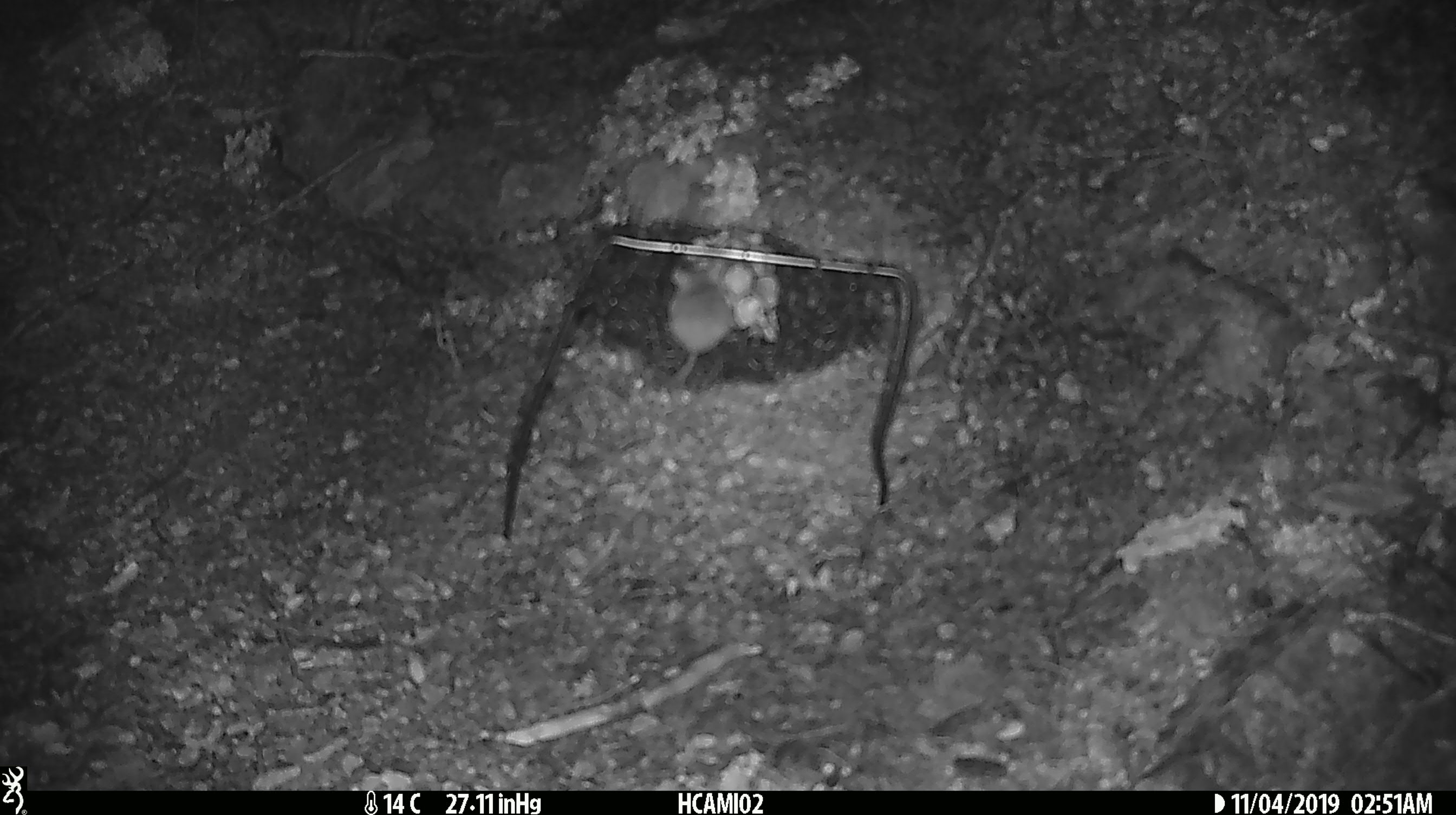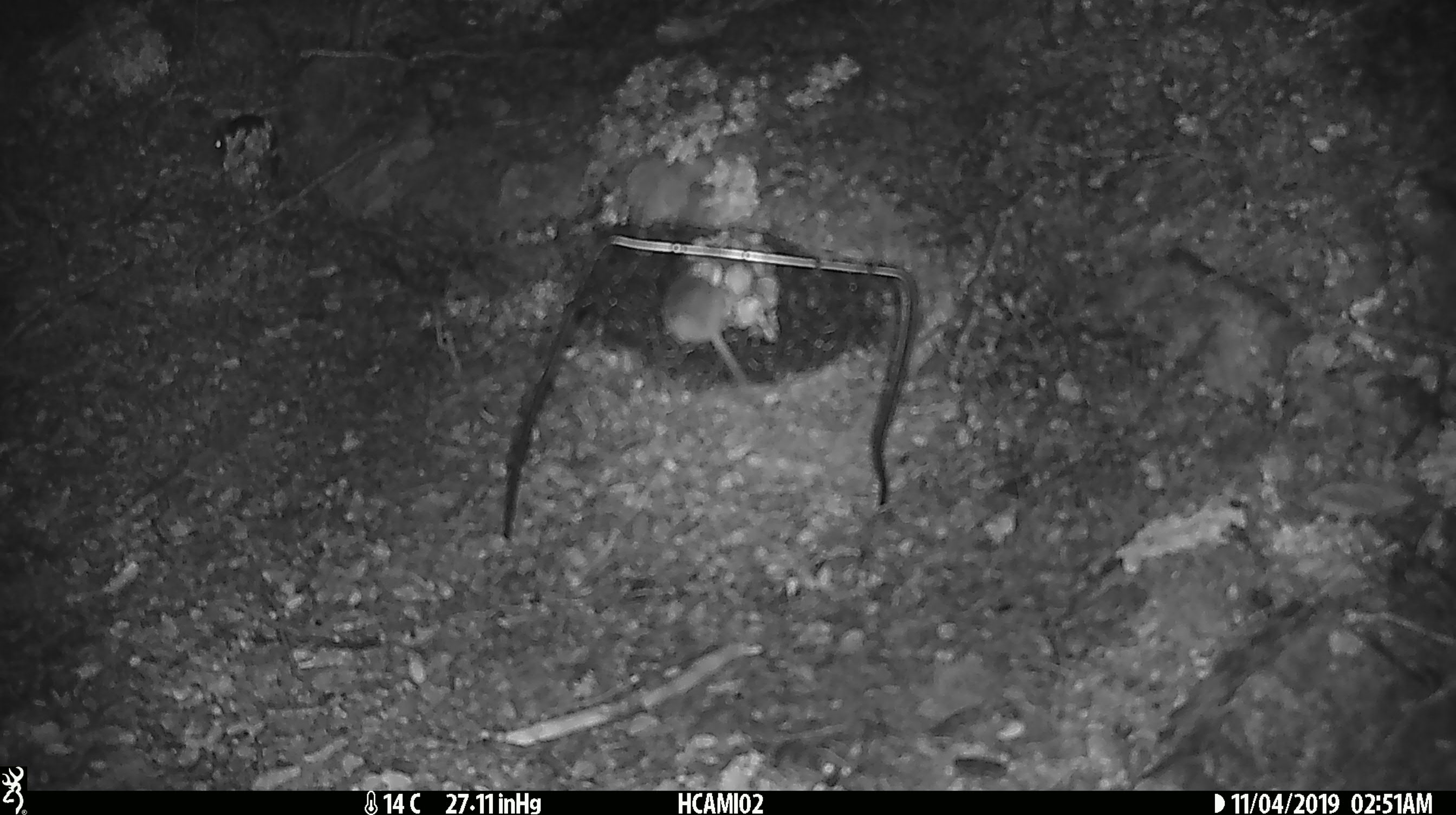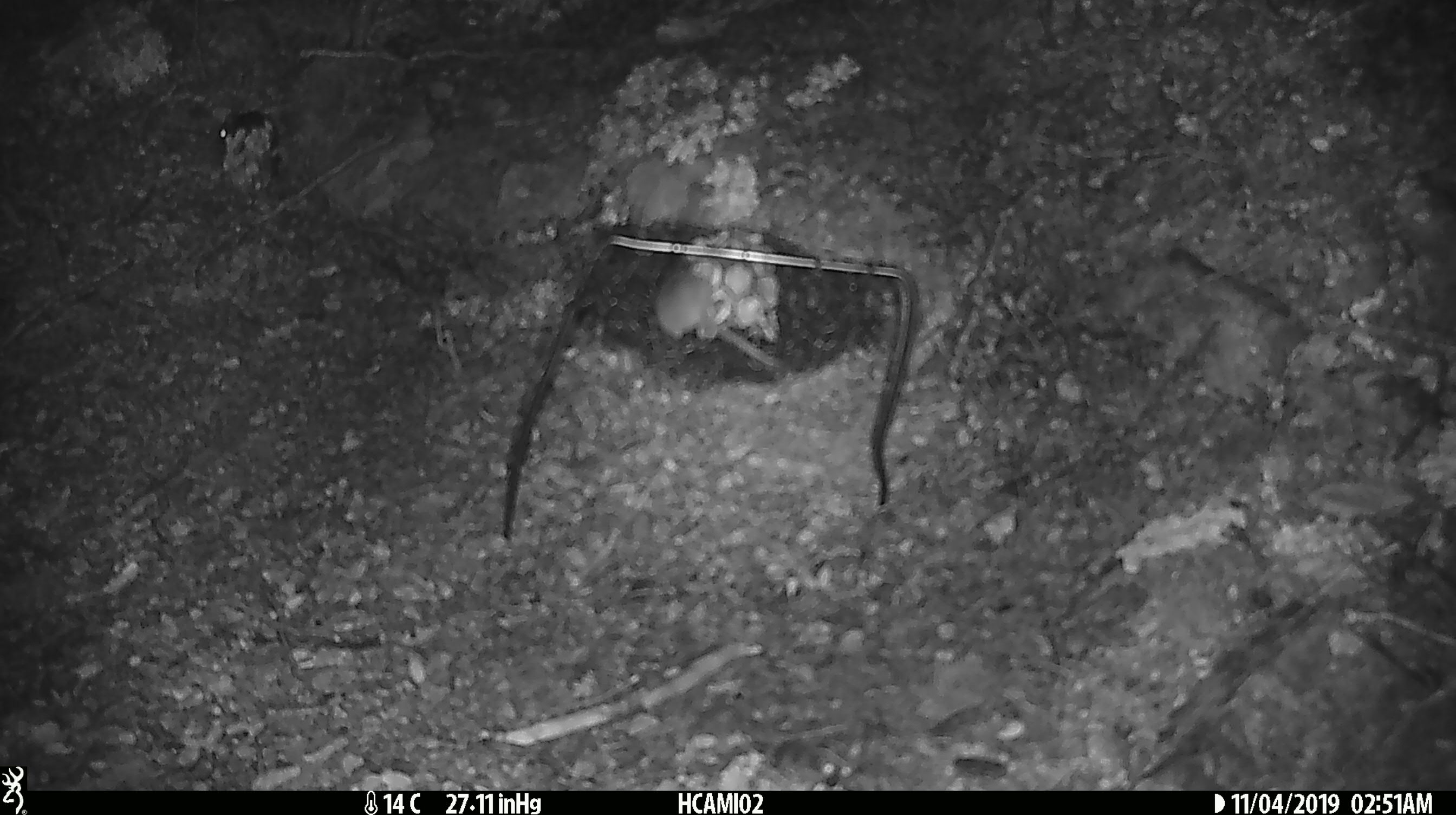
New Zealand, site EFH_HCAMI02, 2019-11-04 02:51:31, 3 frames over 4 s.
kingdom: Animalia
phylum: Chordata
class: Mammalia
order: Rodentia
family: Muridae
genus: Mus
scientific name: Mus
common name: mouse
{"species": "mouse (Mus)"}